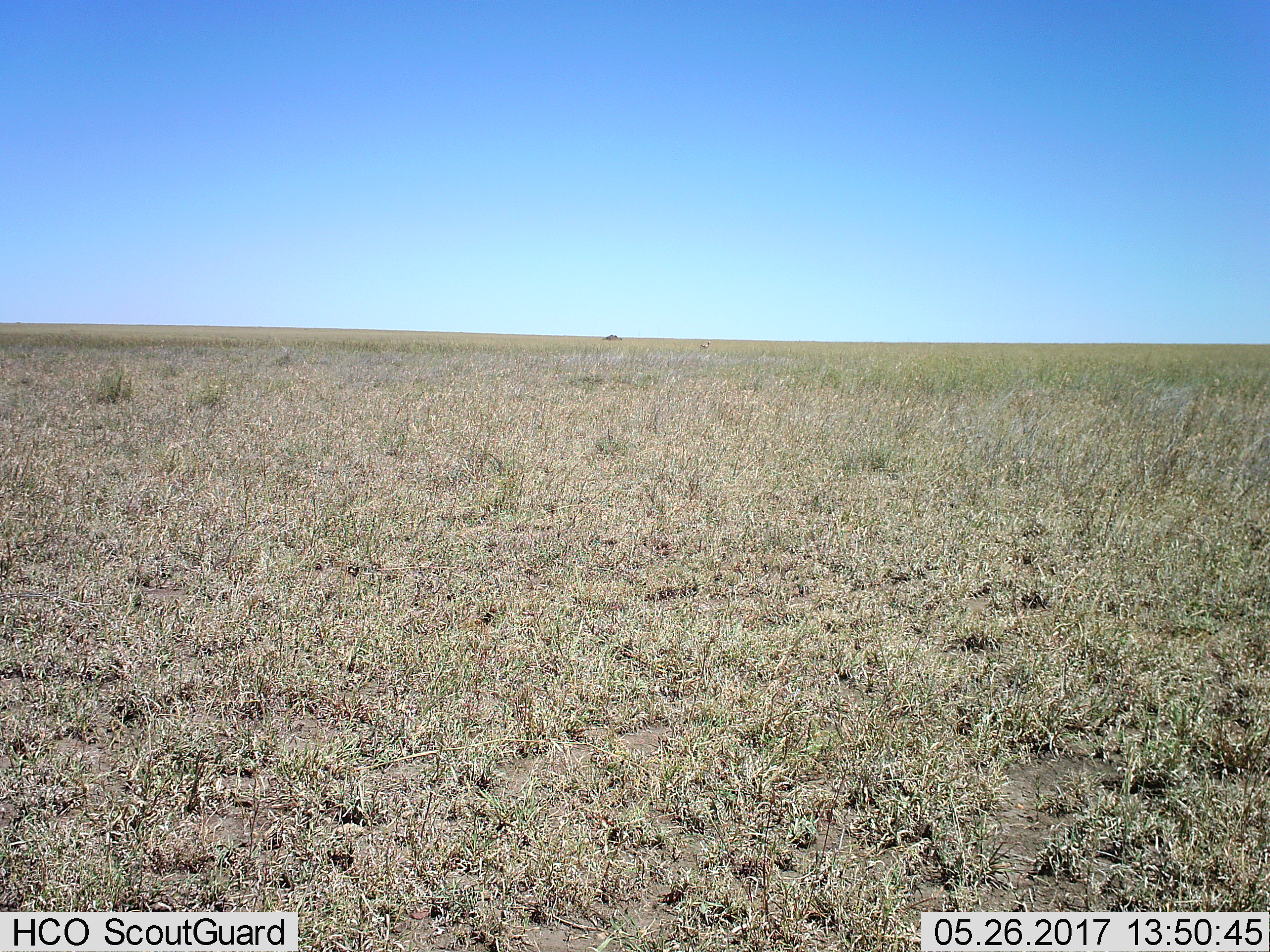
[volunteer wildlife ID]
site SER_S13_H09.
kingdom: Animalia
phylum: Chordata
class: Mammalia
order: Artiodactyla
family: Bovidae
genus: Eudorcas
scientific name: Eudorcas thomsonii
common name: thomson's gazelle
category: gazellethomsons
Gazellethomsons (thomson's gazelle) (Eudorcas thomsonii), count 1. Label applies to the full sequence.